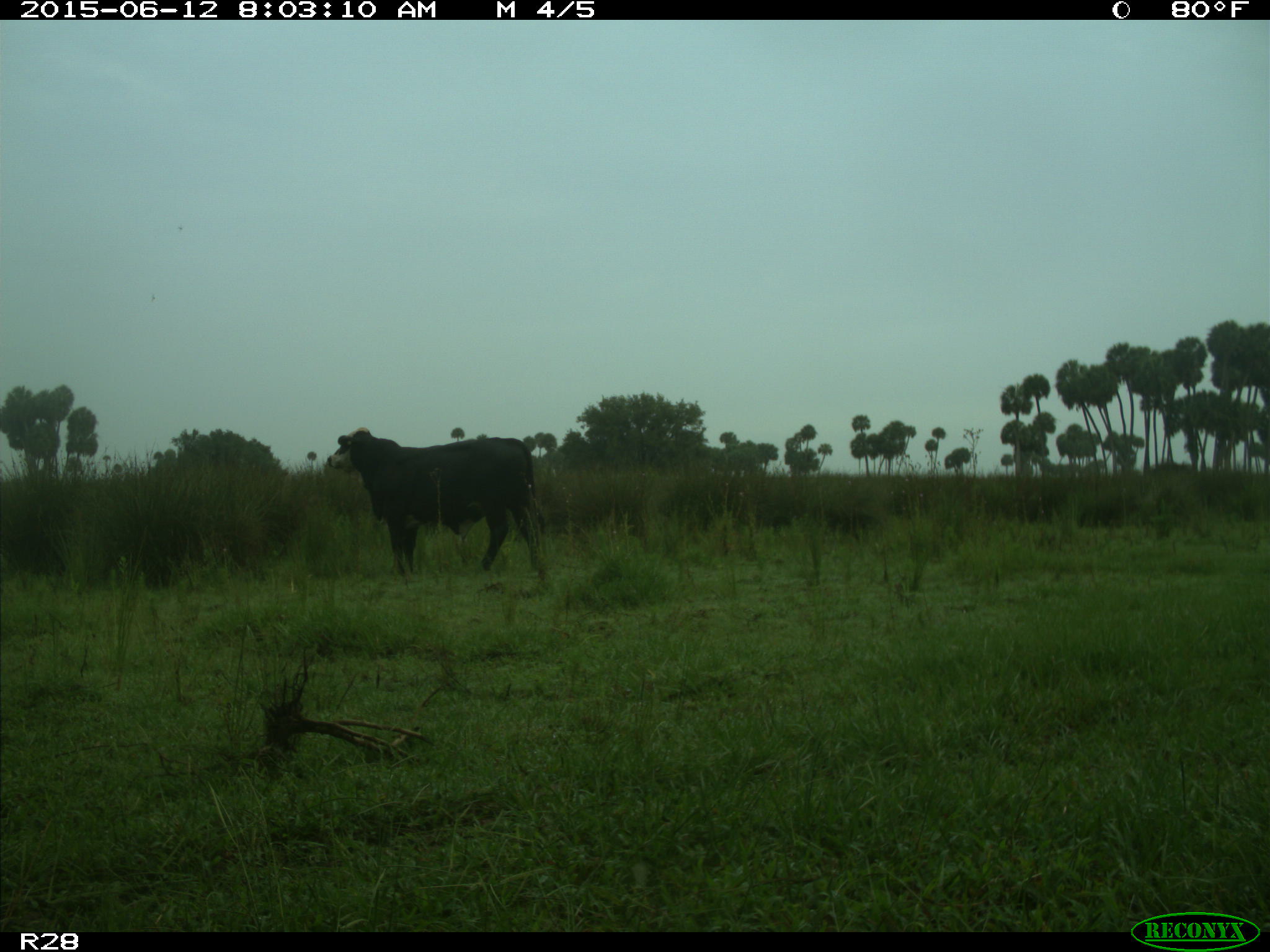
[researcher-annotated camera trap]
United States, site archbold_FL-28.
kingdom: Animalia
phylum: Chordata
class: Mammalia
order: Artiodactyla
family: Bovidae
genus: Bos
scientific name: Bos taurus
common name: domestic cow